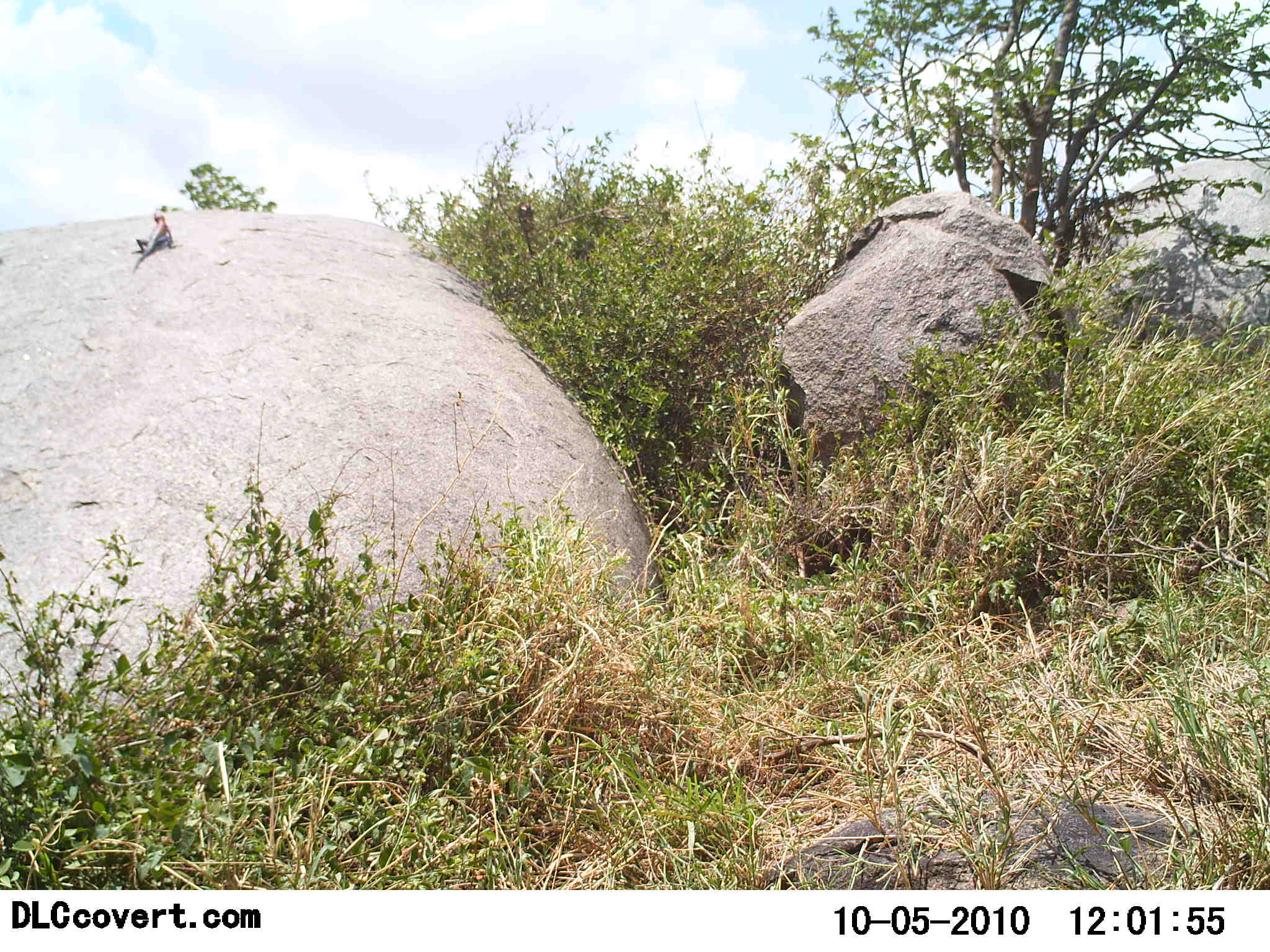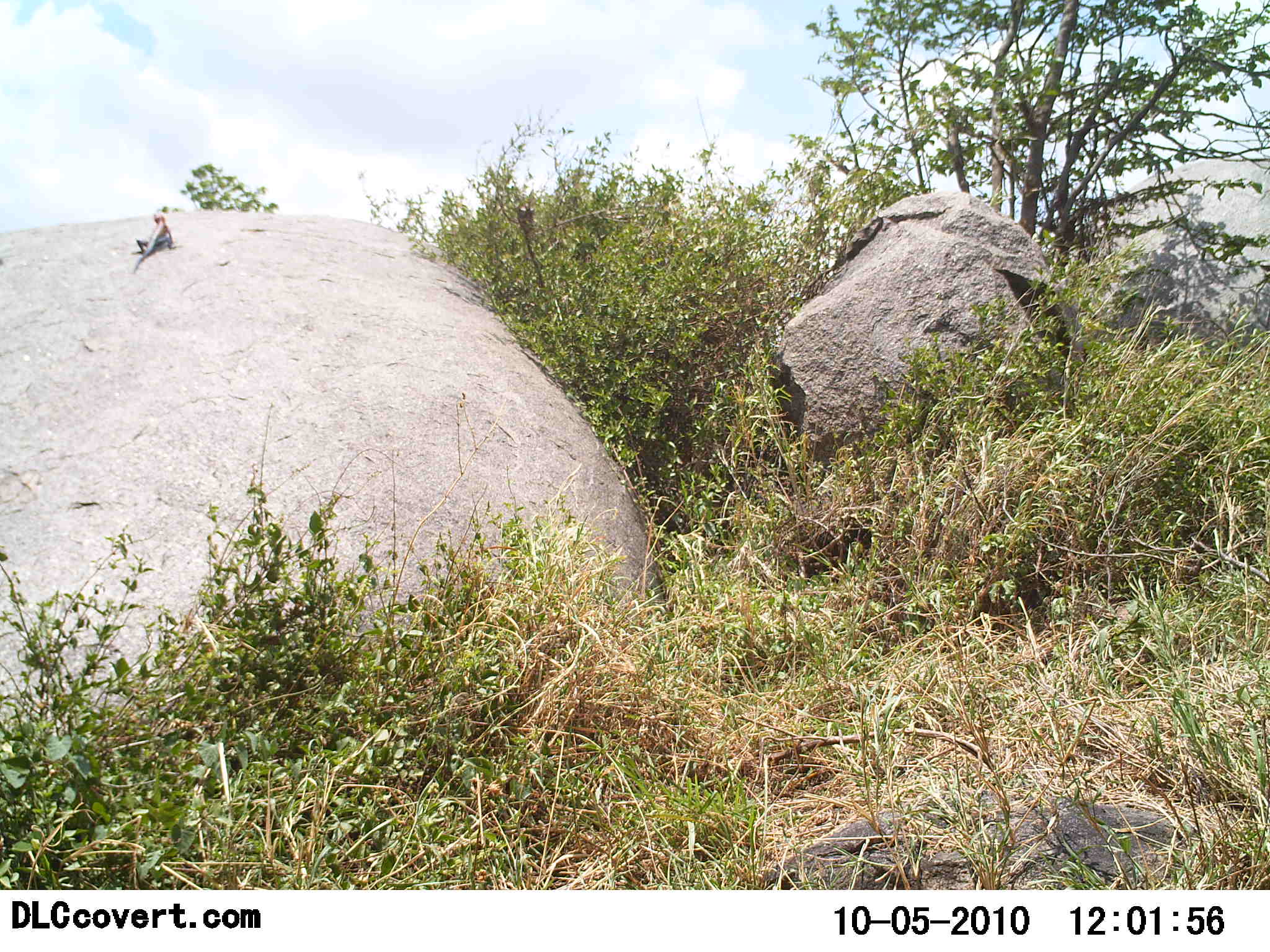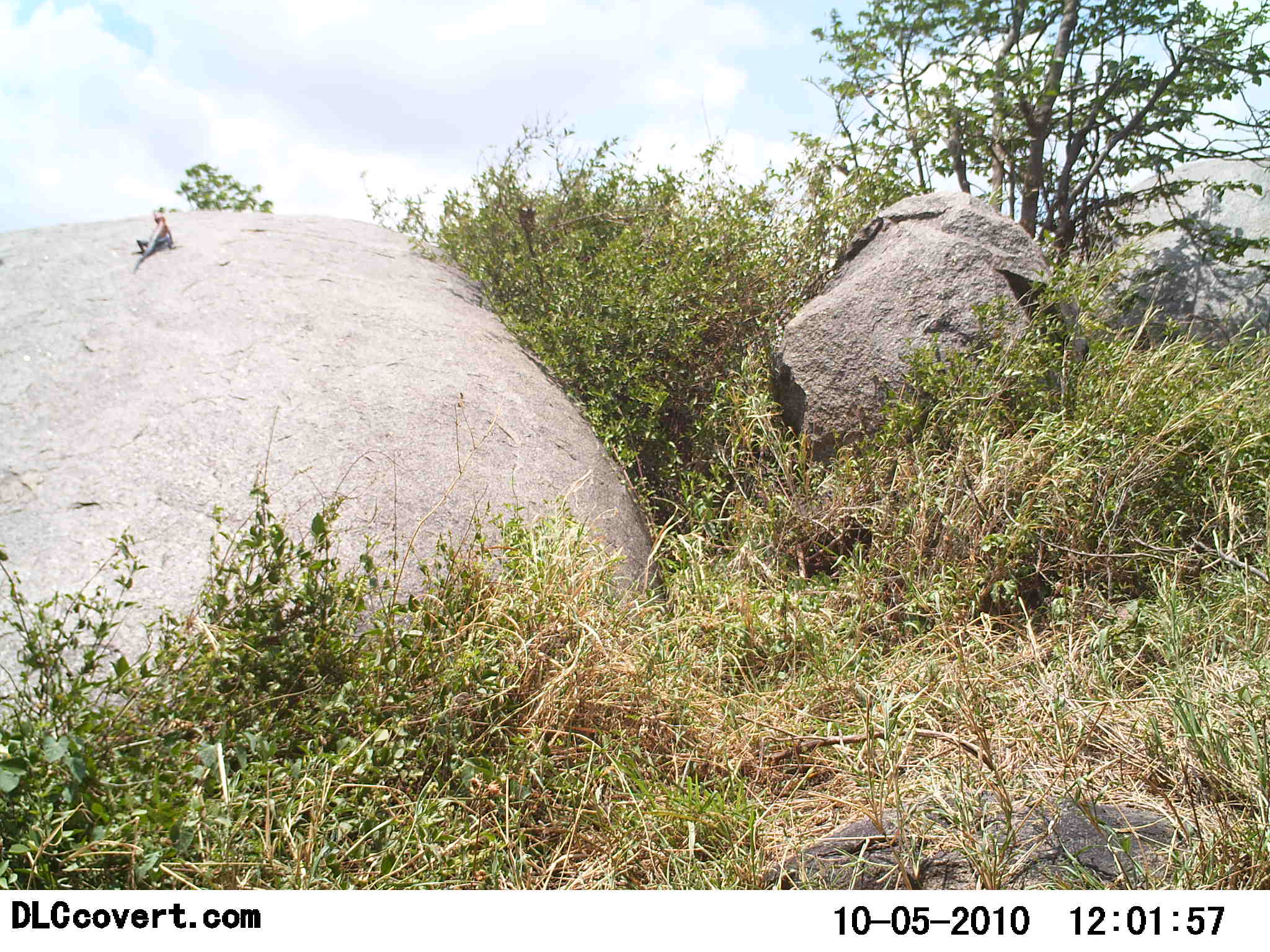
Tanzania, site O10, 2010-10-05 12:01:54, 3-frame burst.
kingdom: Animalia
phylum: Chordata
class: Reptilia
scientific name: Reptilia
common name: reptiles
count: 1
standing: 33%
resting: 78%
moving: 0%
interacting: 0%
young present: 0%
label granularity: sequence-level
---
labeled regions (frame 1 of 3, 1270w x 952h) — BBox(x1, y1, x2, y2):
animal: BBox(134, 212, 178, 272)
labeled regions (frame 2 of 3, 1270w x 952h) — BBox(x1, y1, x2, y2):
animal: BBox(132, 214, 180, 278)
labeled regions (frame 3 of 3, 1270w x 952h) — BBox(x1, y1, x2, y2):
animal: BBox(133, 208, 178, 275)